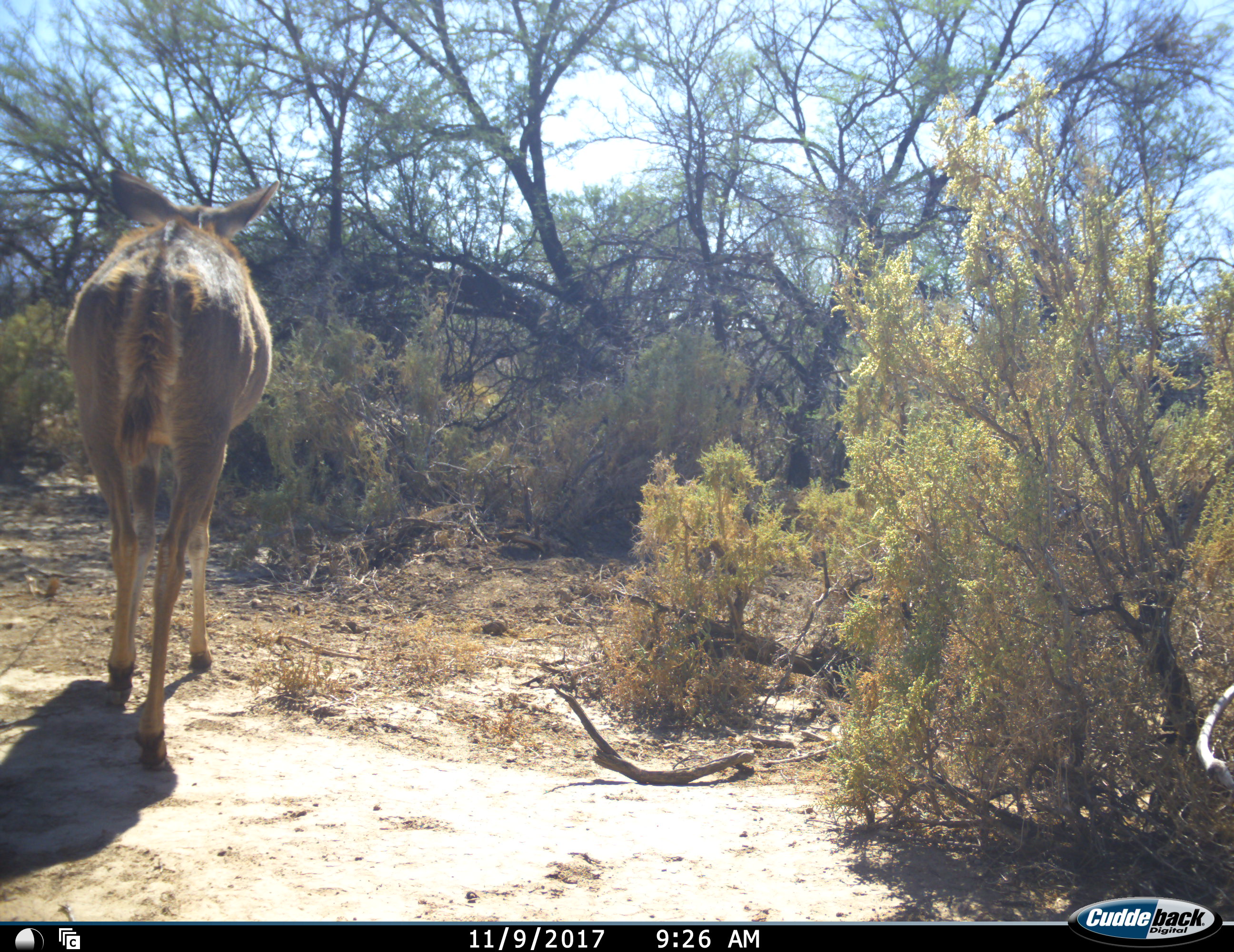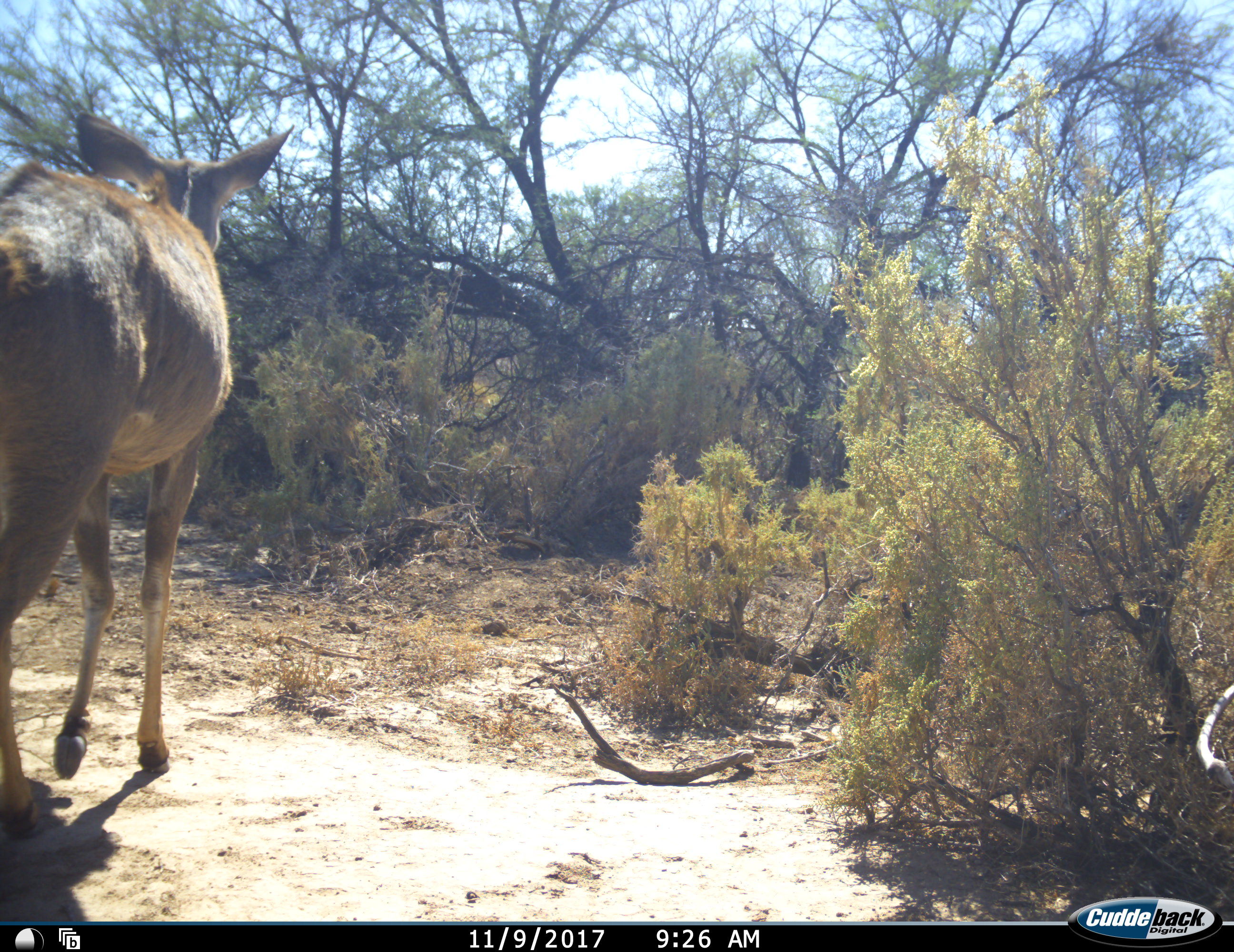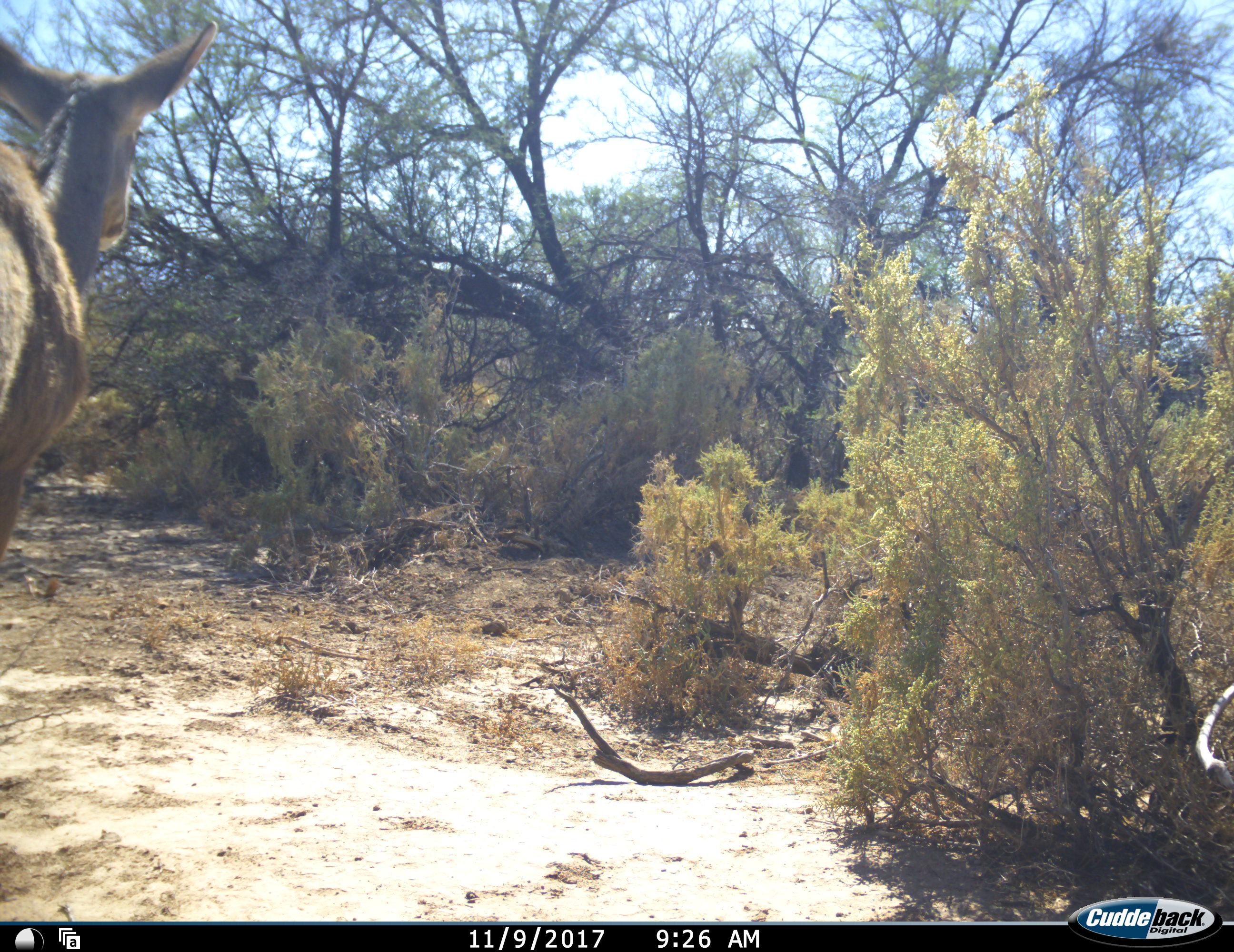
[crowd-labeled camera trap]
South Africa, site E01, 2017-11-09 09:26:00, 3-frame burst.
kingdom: Animalia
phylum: Chordata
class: Mammalia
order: Artiodactyla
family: Bovidae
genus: Tragelaphus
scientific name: Tragelaphus strepsiceros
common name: greater kudu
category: kudu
Kudu (greater kudu) (Tragelaphus strepsiceros), count 1. Behavior (volunteer vote fractions): standing 0%, resting 0%, moving 100%, interacting 0%. Young present (vote fraction): 20%. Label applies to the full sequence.